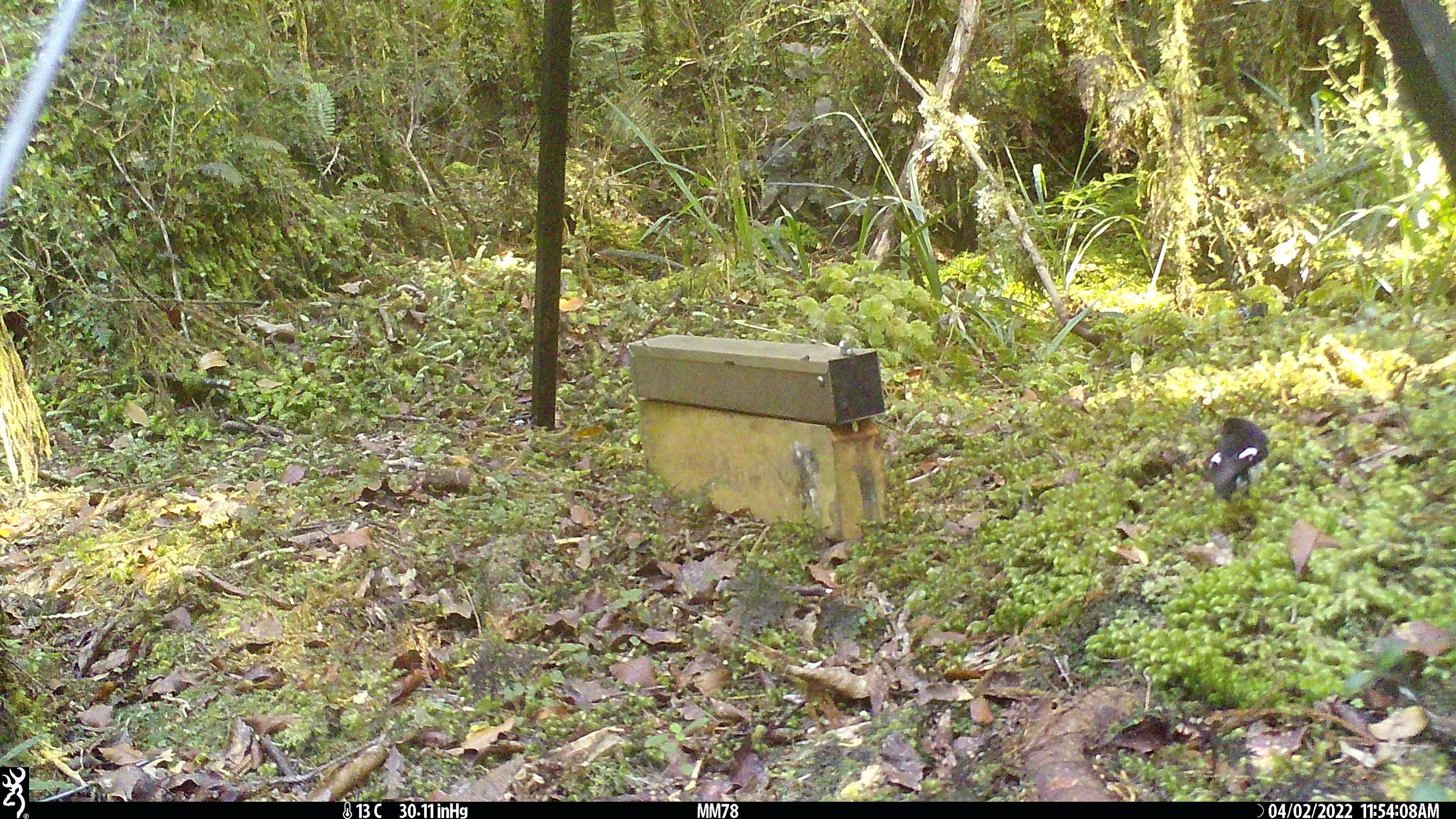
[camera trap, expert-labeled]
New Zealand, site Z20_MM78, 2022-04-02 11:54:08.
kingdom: Animalia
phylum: Chordata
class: Aves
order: Passeriformes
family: Petroicidae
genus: Petroica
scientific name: Petroica macrocephala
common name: tomtit